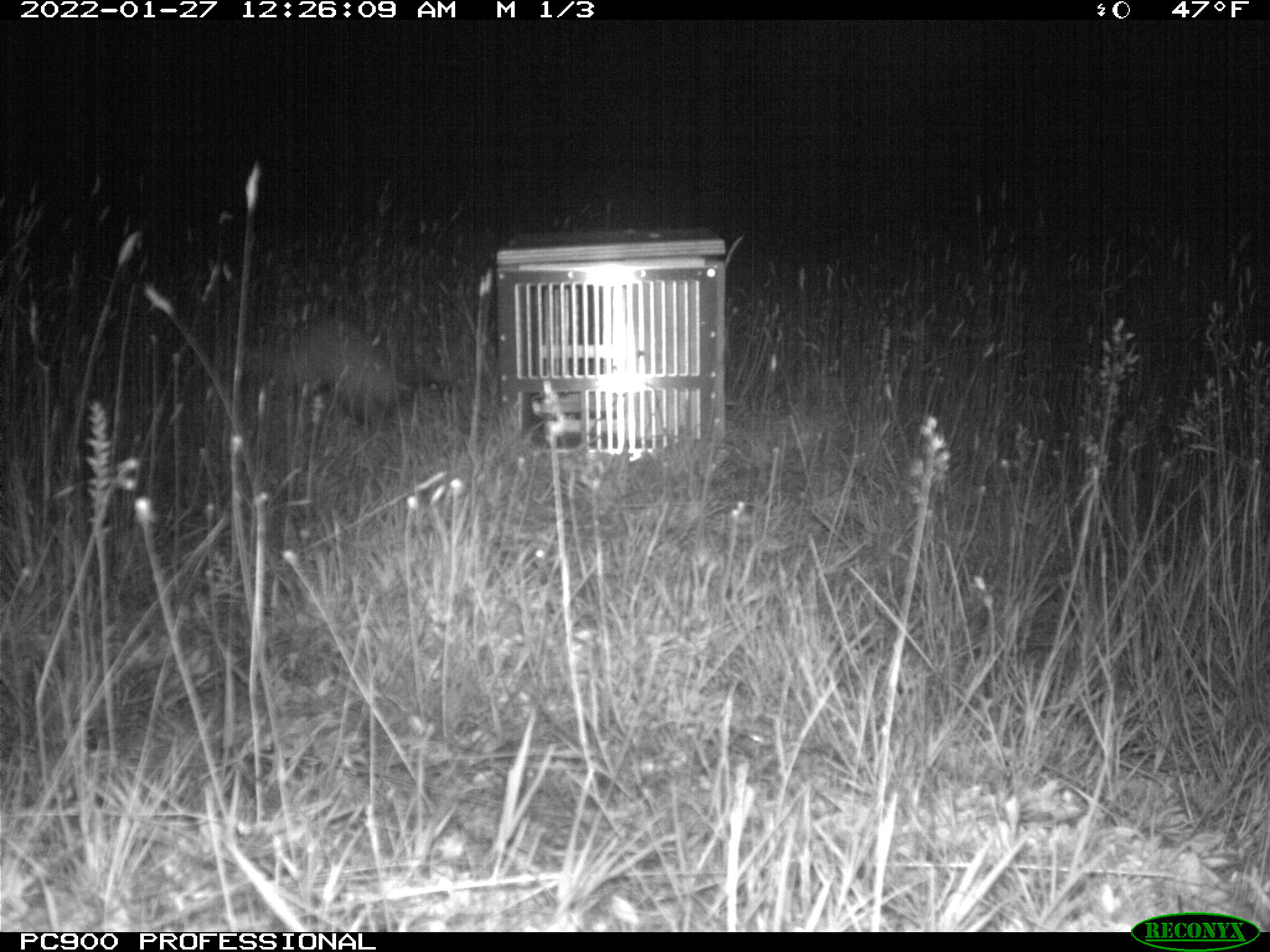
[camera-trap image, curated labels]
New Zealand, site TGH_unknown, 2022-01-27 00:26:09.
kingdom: Animalia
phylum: Chordata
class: Mammalia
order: Carnivora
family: Mustelidae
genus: Mustela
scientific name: Mustela furo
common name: ferret